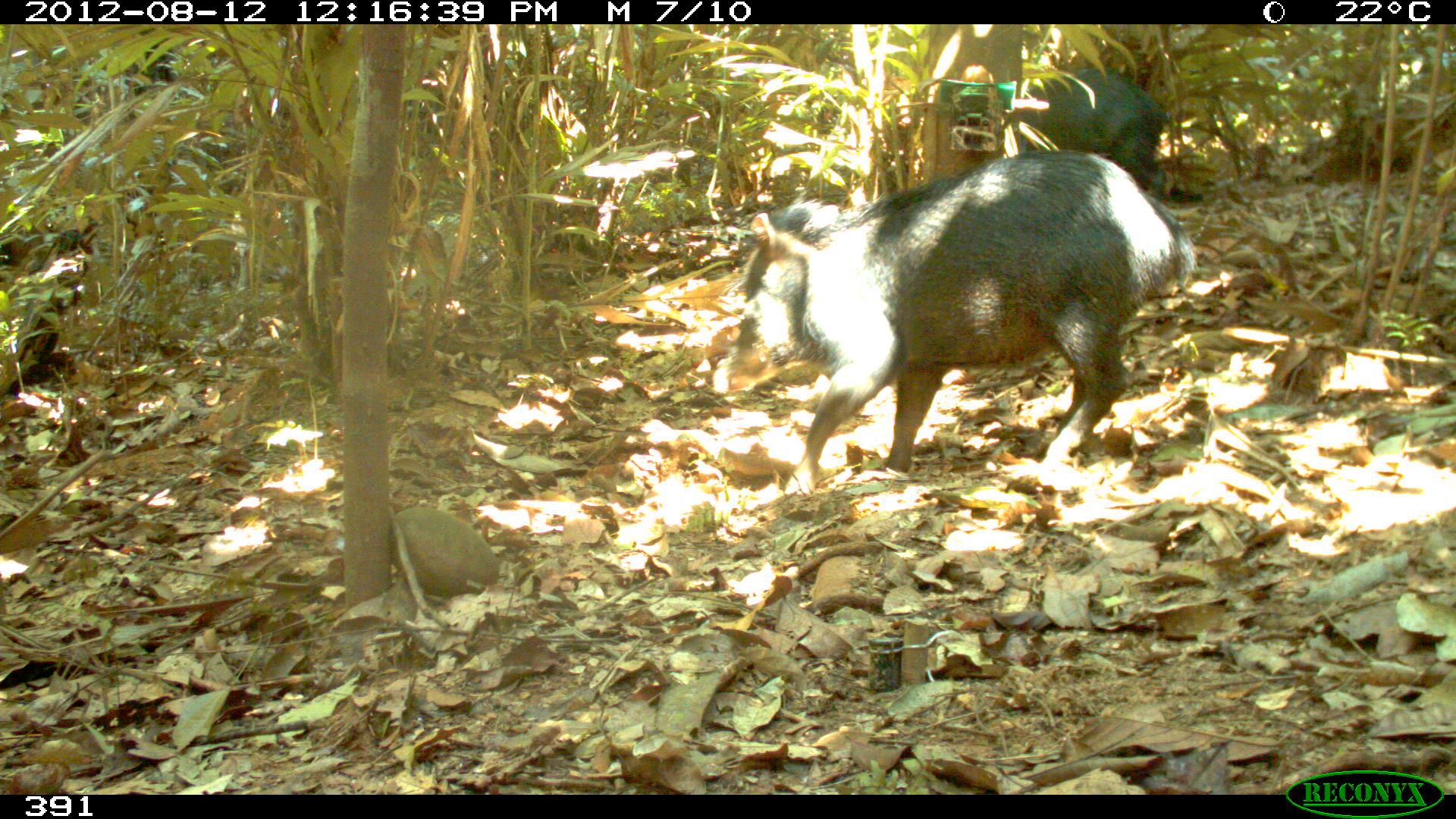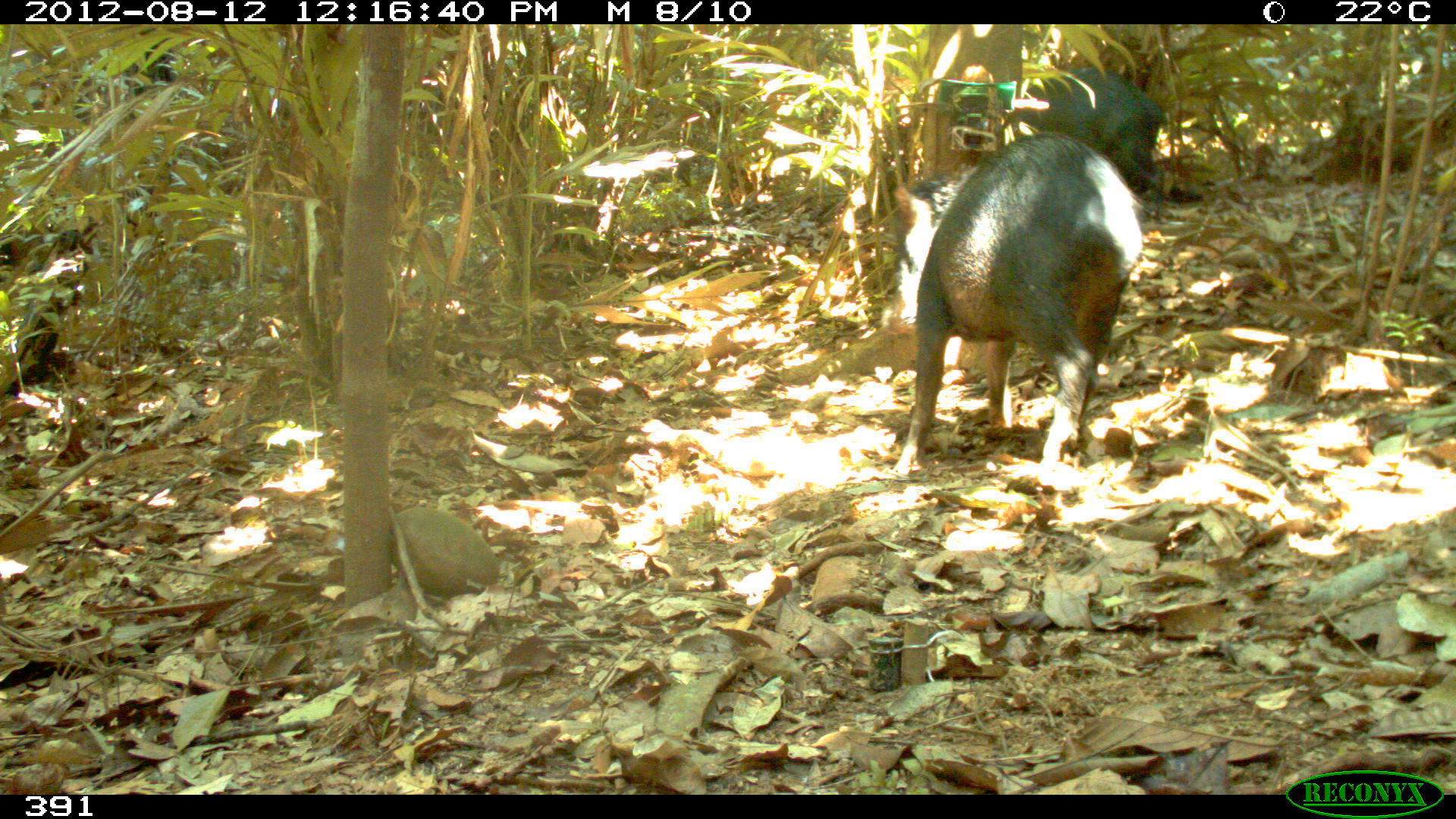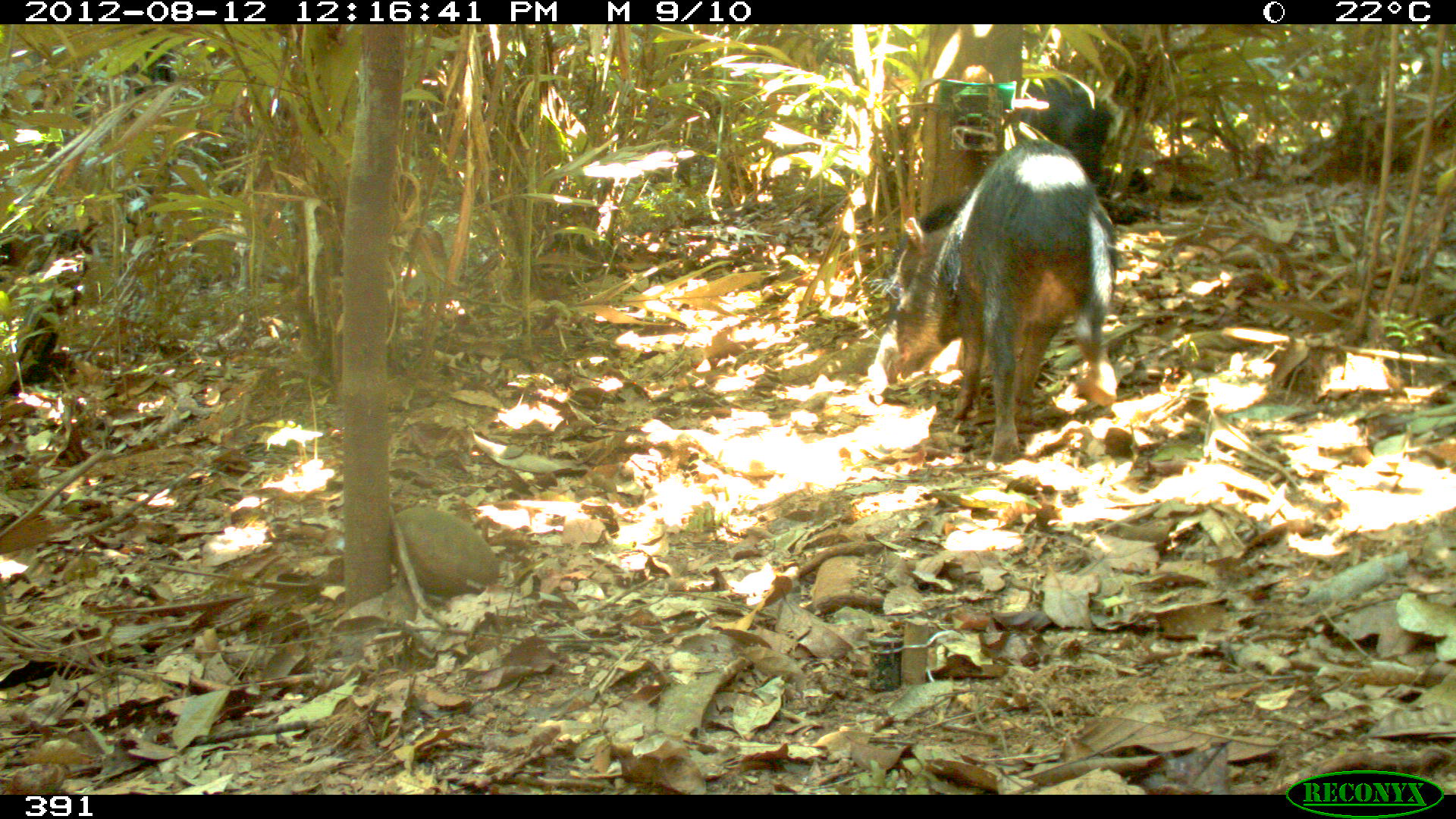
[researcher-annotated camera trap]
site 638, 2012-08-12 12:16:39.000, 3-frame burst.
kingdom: Animalia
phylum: Chordata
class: Mammalia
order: Artiodactyla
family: Tayassuidae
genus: Tayassu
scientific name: Tayassu pecari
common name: white-lipped peccary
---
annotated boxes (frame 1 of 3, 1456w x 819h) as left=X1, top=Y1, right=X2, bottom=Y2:
tayassu pecari: left=709, top=149, right=1192, bottom=491; left=1012, top=69, right=1171, bottom=193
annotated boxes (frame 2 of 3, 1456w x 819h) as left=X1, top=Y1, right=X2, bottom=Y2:
tayassu pecari: left=890, top=132, right=1142, bottom=474; left=1011, top=68, right=1163, bottom=208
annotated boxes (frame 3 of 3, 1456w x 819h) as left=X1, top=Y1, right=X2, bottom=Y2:
tayassu pecari: left=867, top=136, right=1115, bottom=460; left=1015, top=71, right=1112, bottom=177